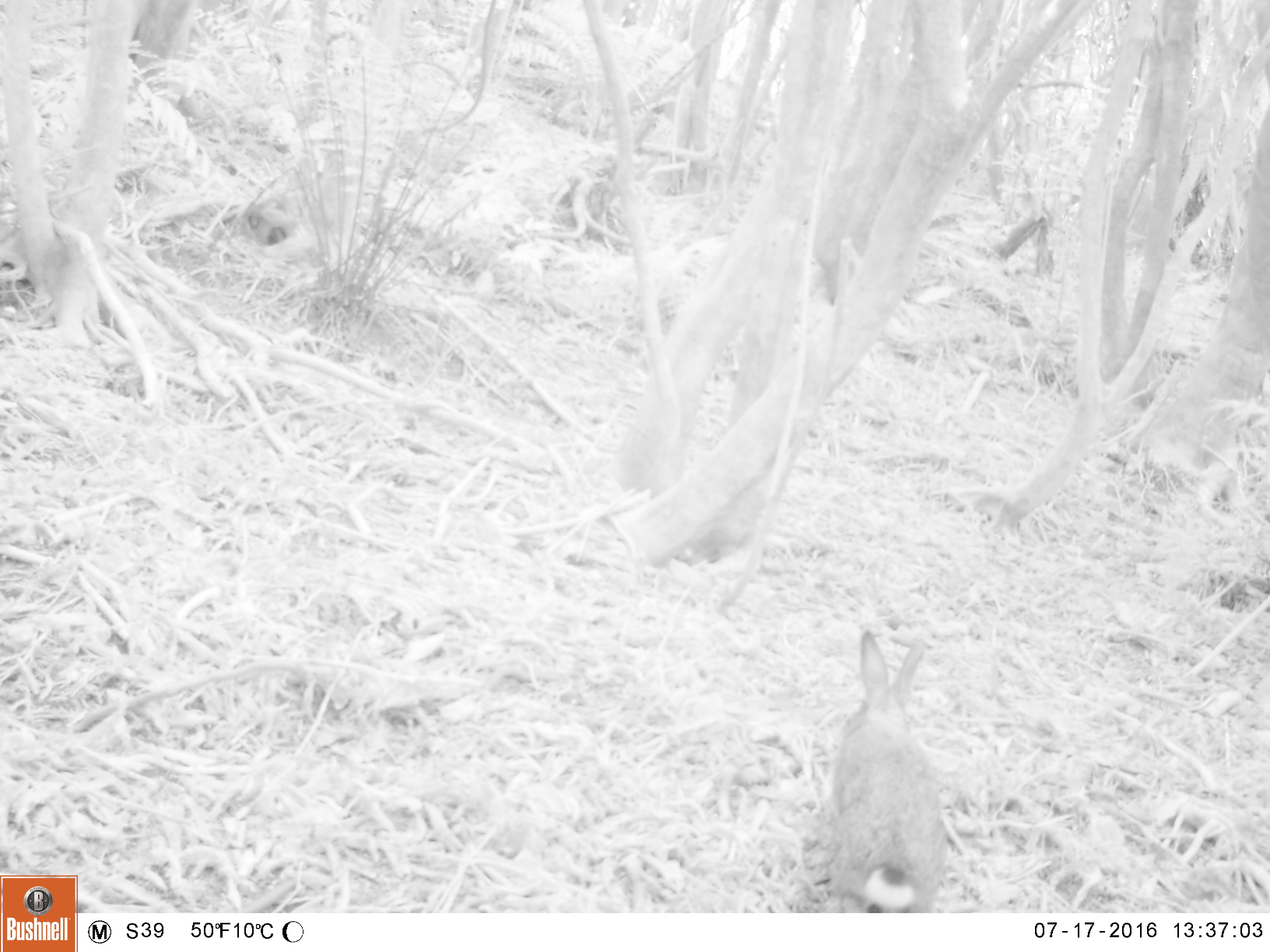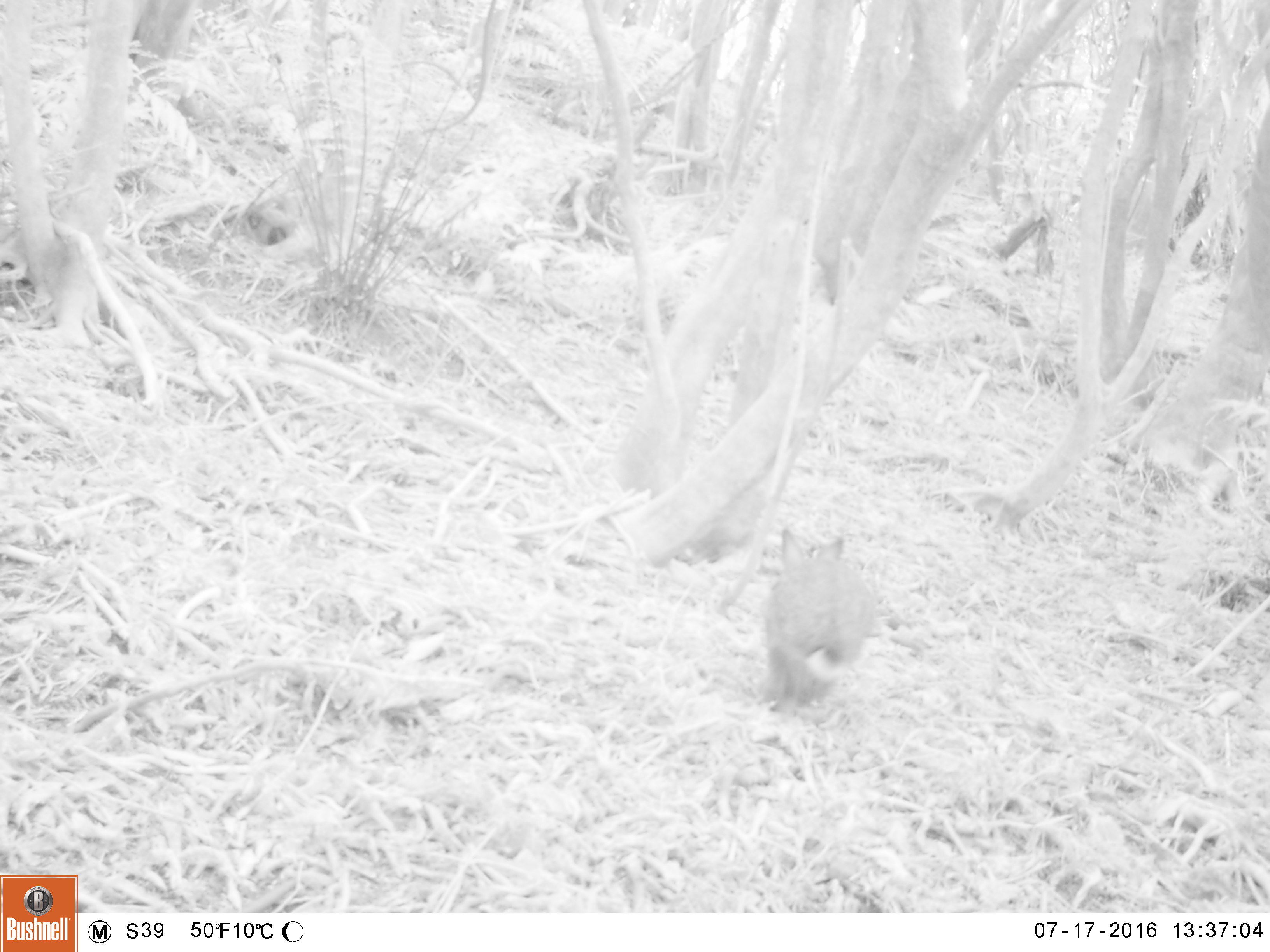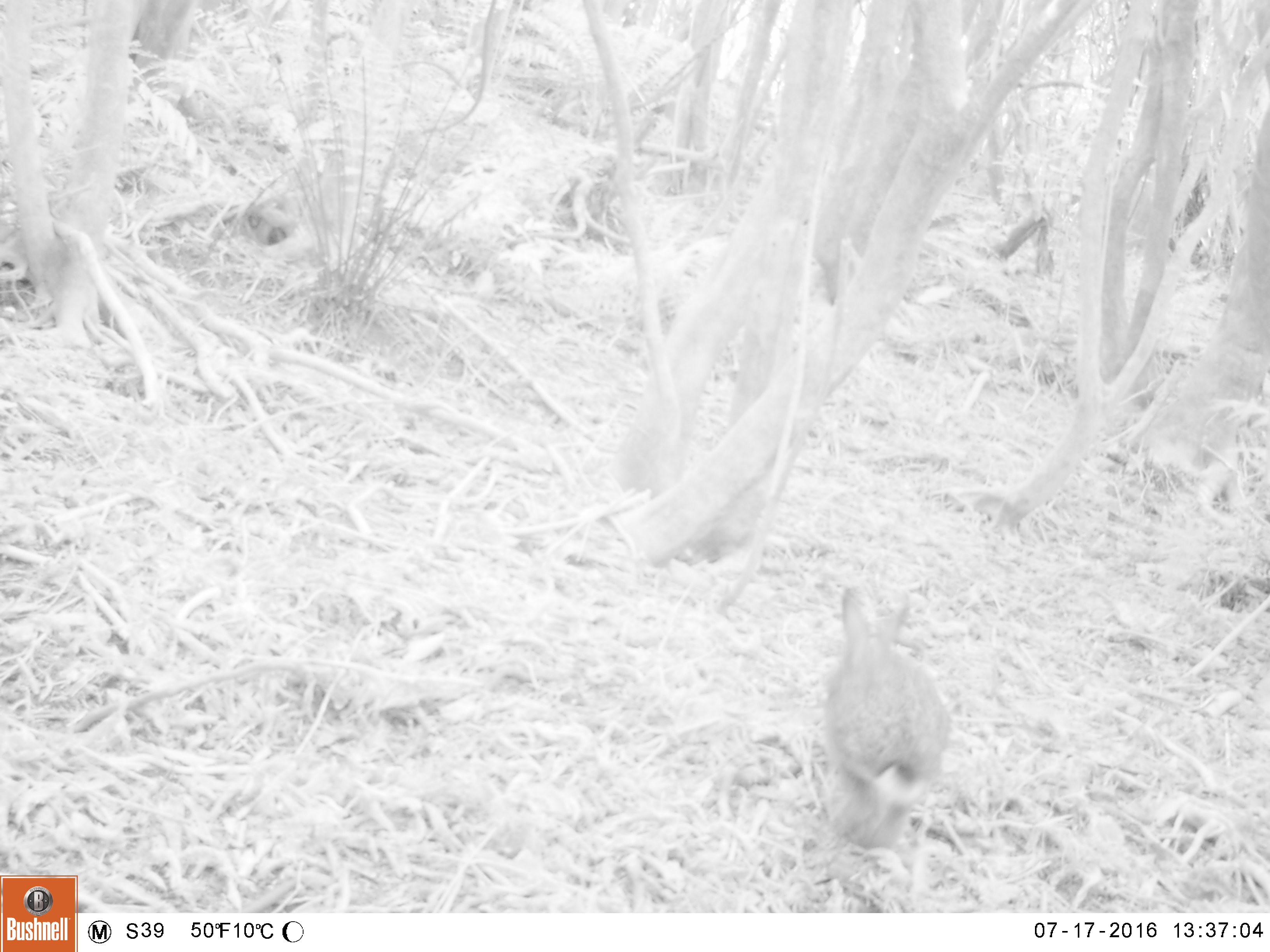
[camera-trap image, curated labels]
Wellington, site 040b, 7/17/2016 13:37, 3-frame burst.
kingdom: Animalia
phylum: Chordata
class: Mammalia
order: Lagomorpha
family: Leporidae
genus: Lepus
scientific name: Lepus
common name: hare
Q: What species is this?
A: Hare (Lepus).